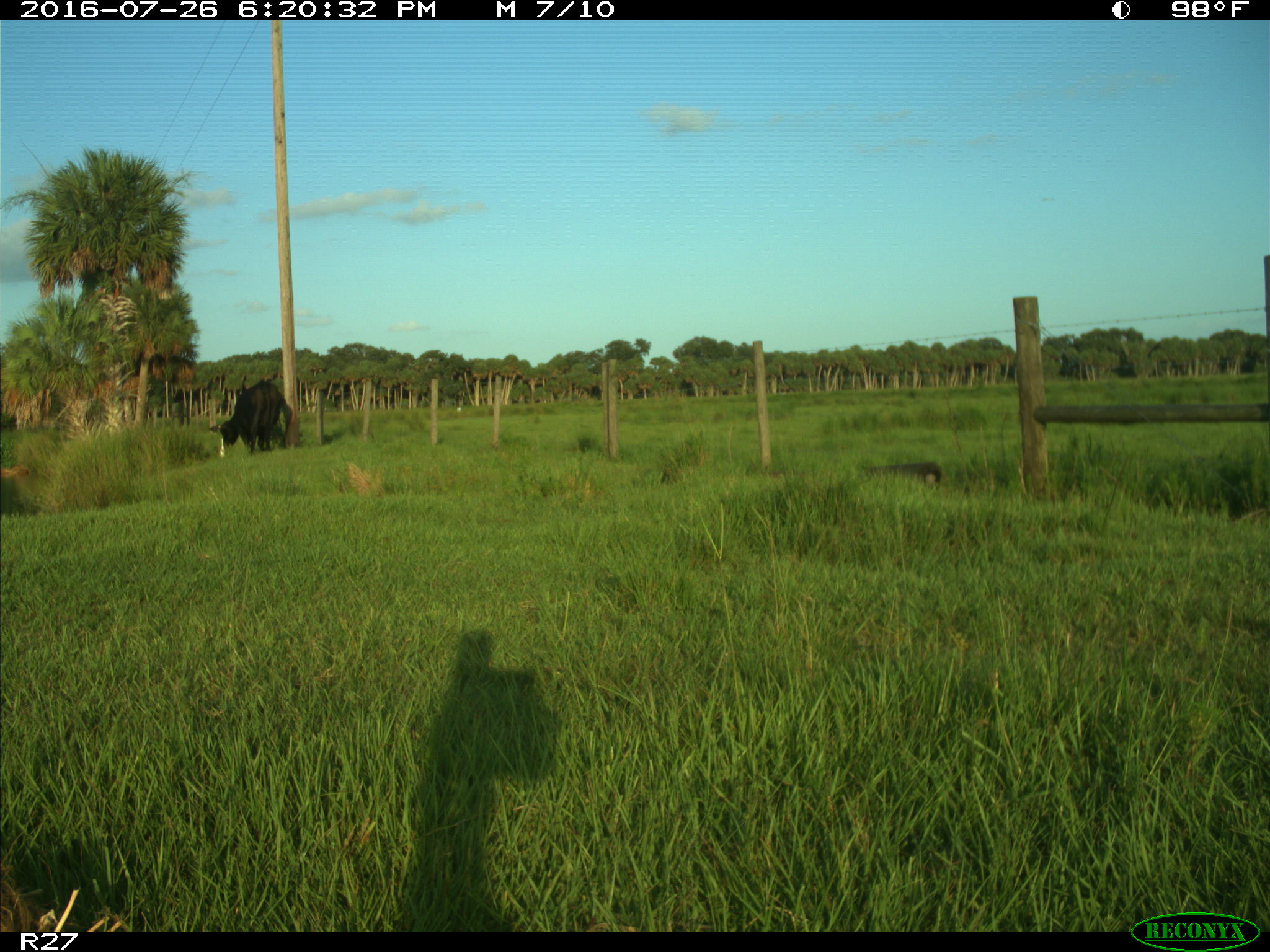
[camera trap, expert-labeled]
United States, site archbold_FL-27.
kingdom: Animalia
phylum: Chordata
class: Mammalia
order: Artiodactyla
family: Bovidae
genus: Bos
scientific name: Bos taurus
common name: domestic cow